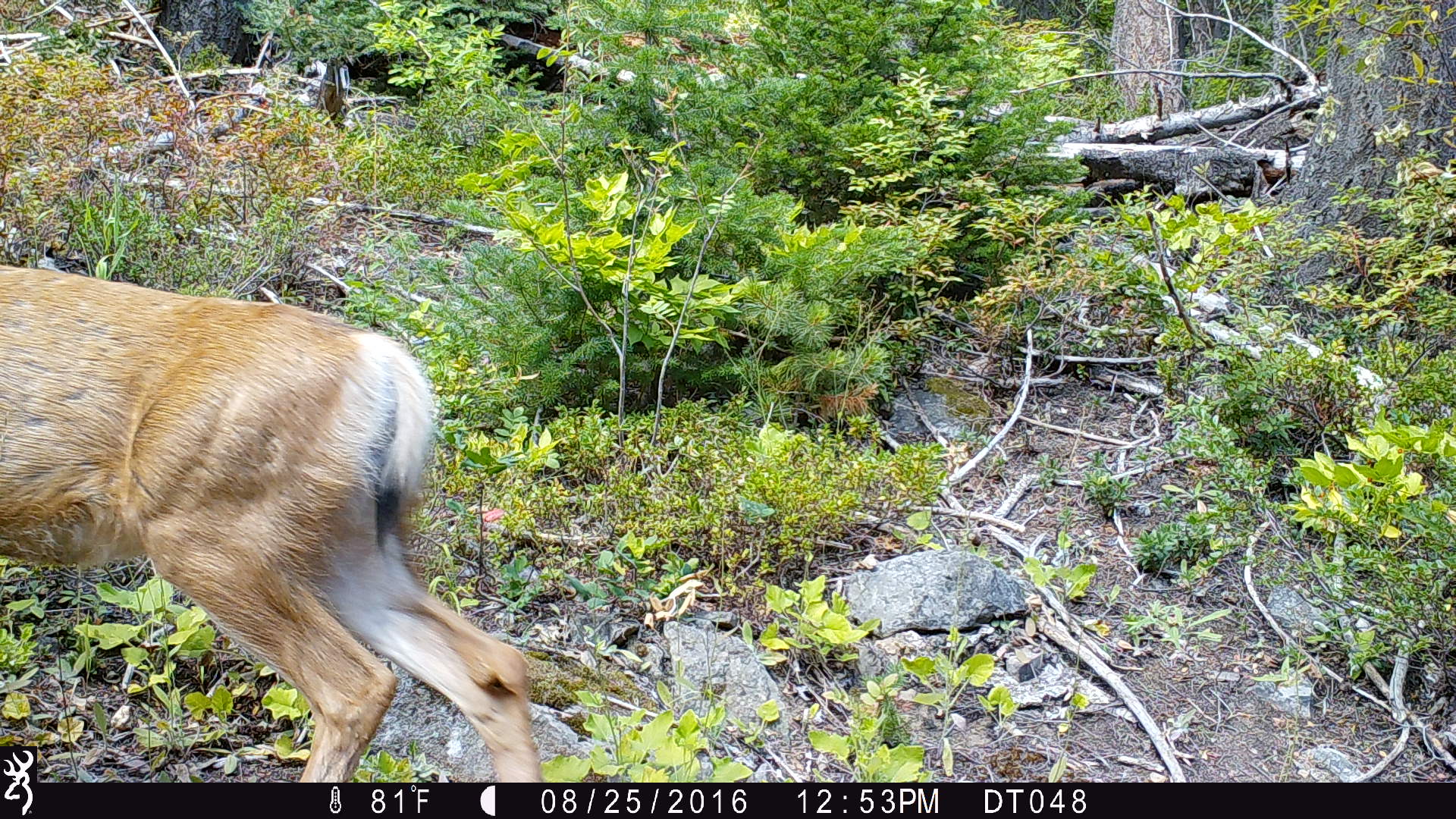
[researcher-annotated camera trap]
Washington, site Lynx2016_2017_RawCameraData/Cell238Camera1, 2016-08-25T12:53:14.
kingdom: Animalia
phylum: Chordata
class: Mammalia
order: Artiodactyla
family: Cervidae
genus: Odocoileus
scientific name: Odocoileus hemionus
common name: mule deer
Odocoileus hemionus (mule deer). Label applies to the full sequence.